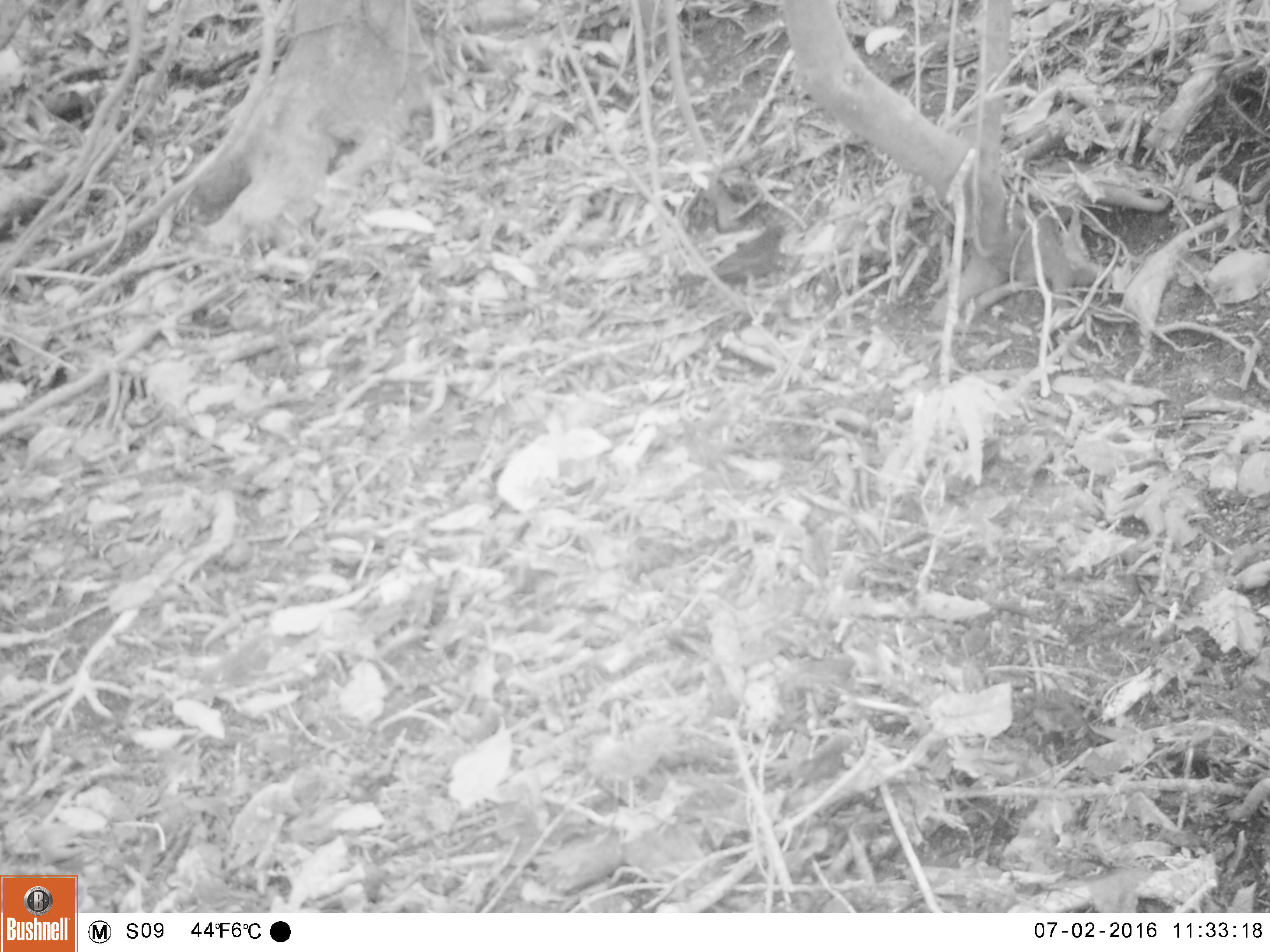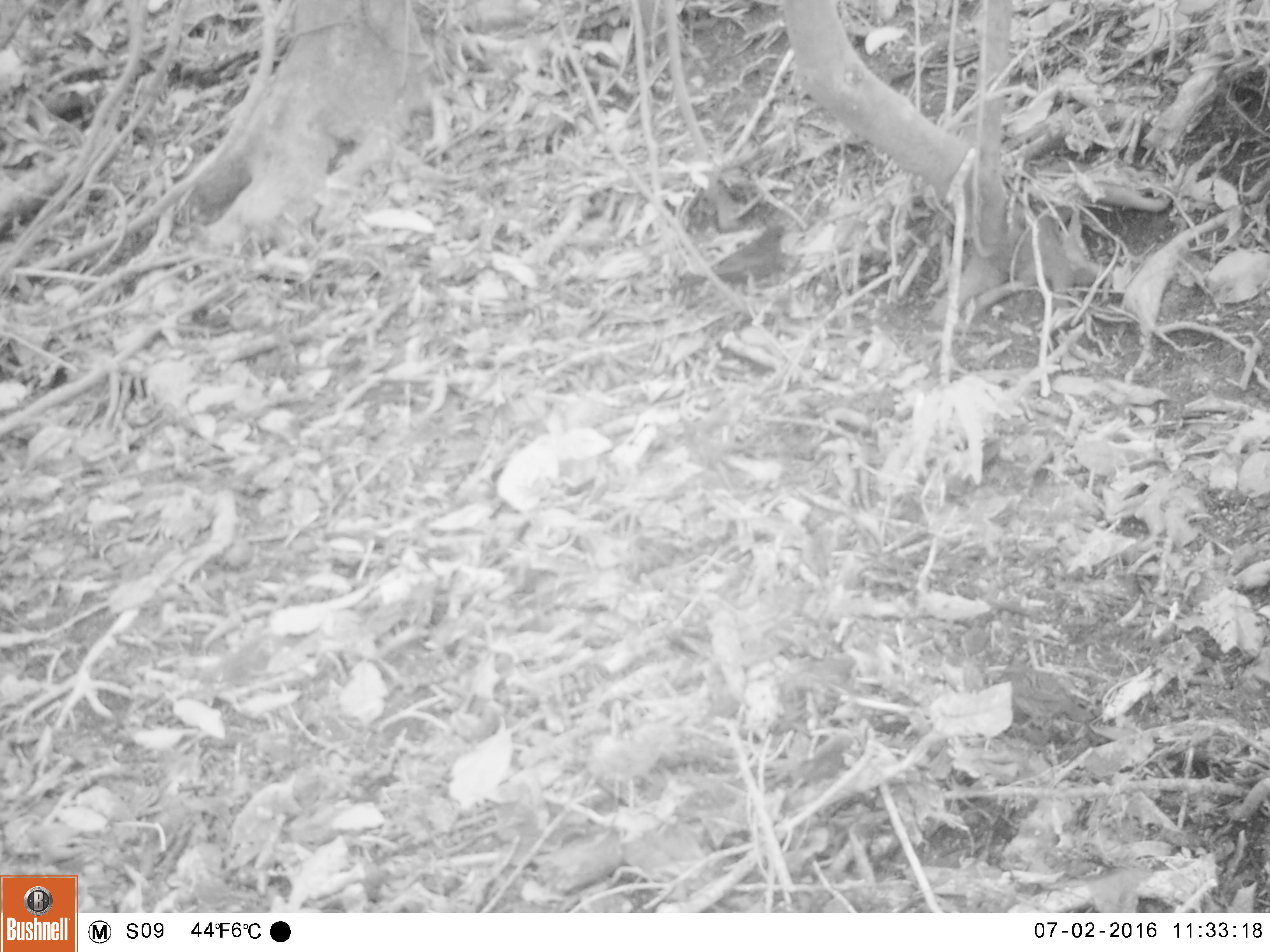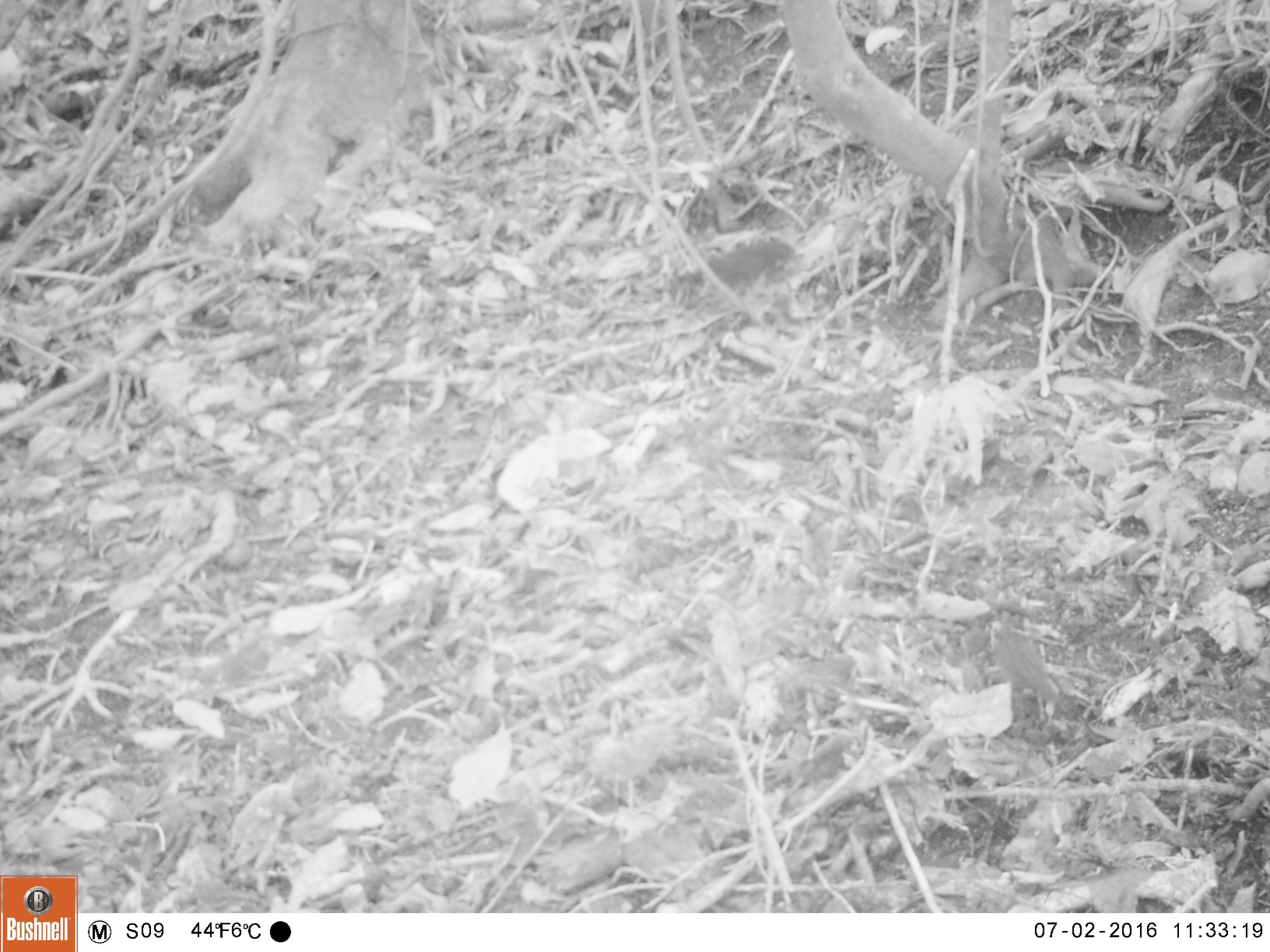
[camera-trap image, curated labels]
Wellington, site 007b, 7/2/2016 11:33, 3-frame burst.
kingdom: Animalia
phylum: Chordata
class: Aves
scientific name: Aves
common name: bird